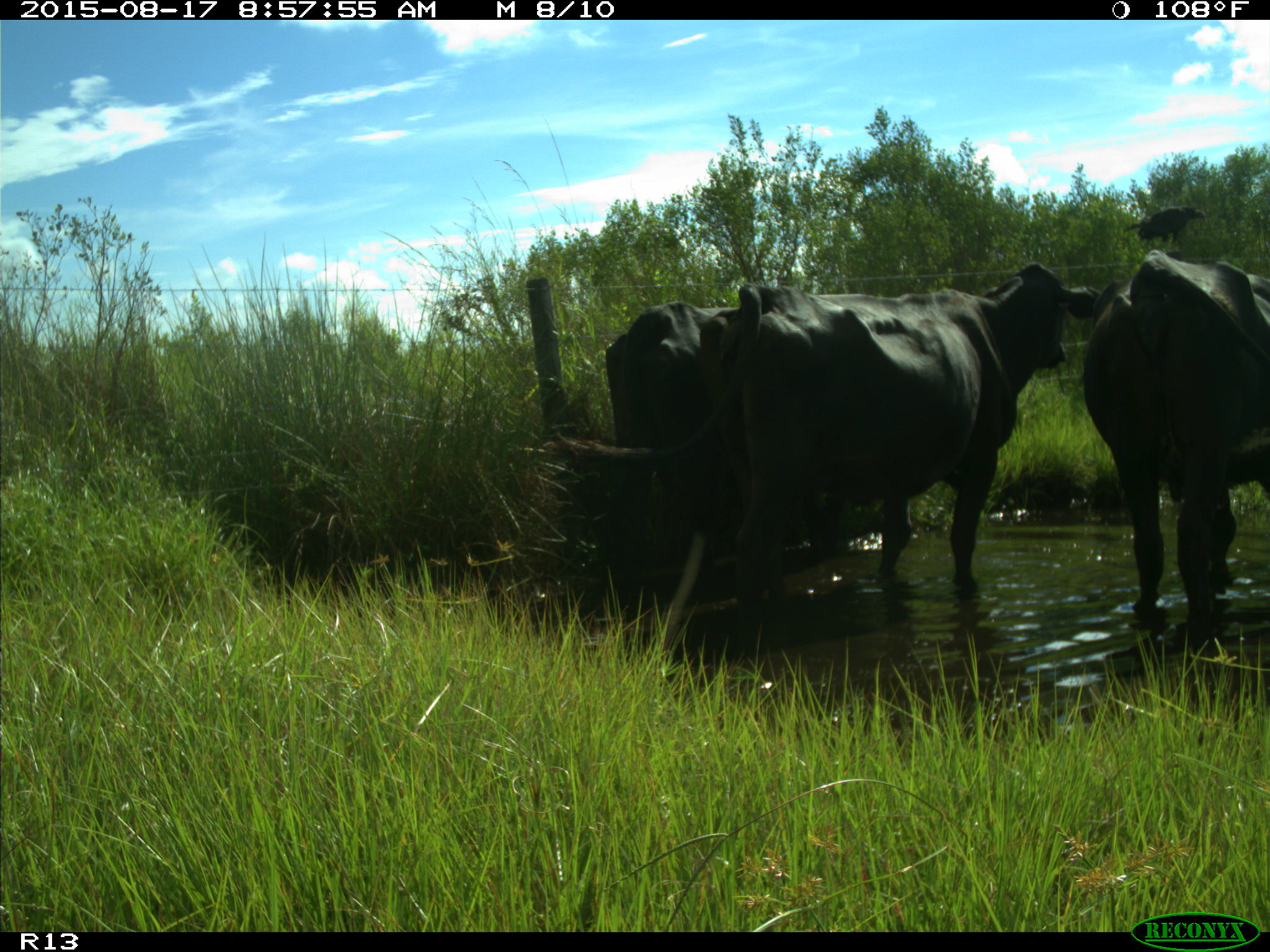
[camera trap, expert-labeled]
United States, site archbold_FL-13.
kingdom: Animalia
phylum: Chordata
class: Mammalia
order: Artiodactyla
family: Bovidae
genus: Bos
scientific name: Bos taurus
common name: domestic cow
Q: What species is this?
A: Bos taurus (domestic cow).